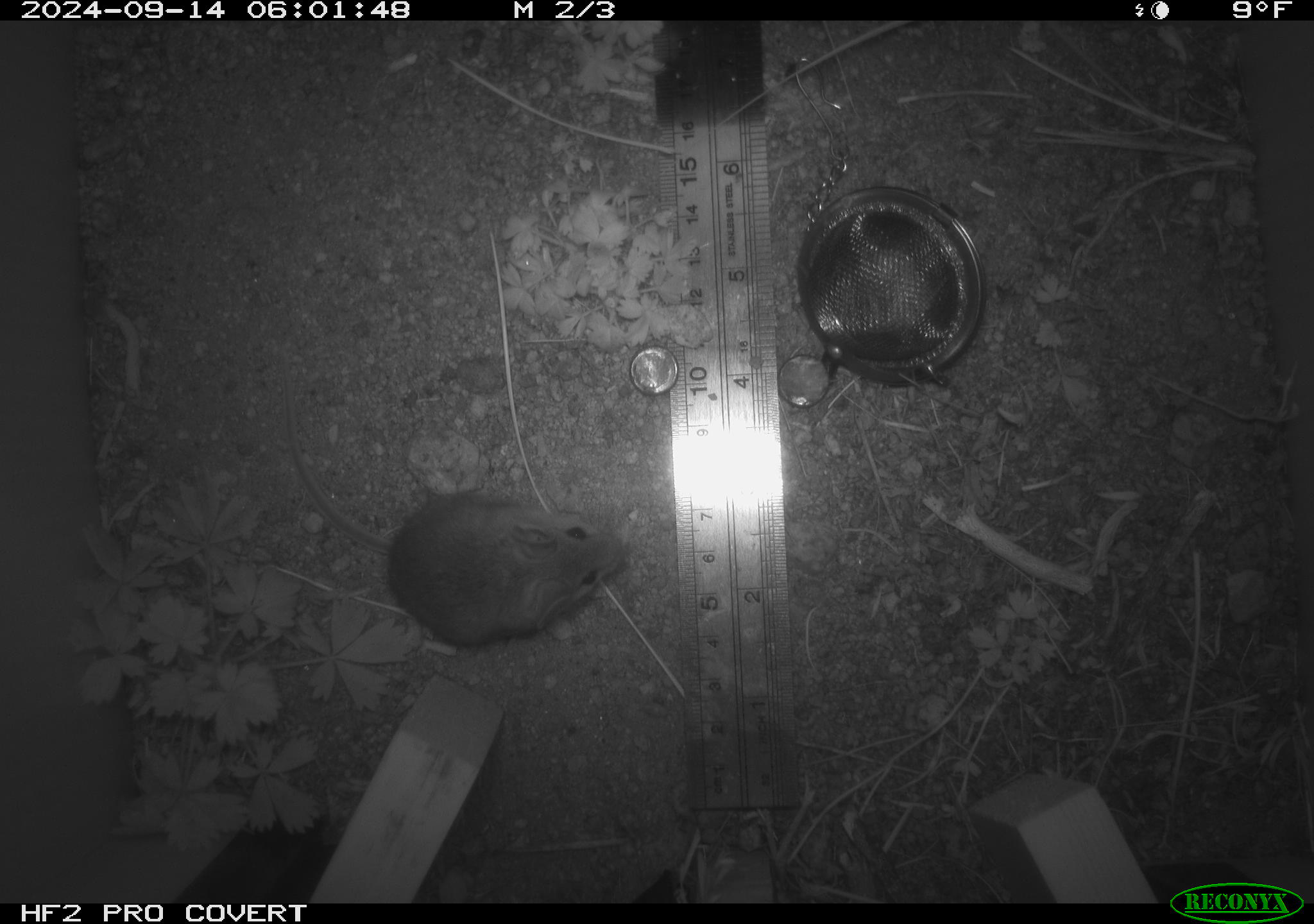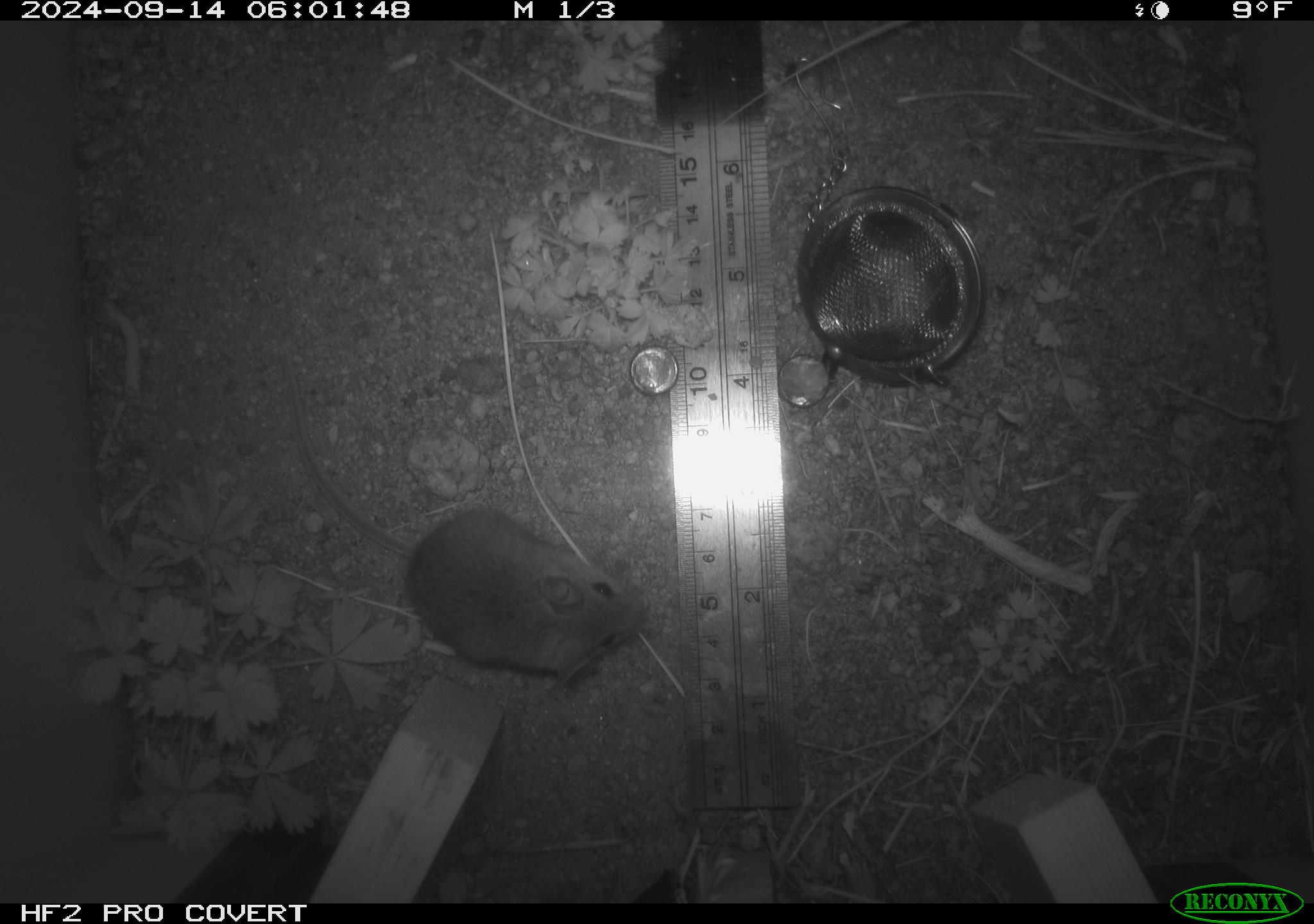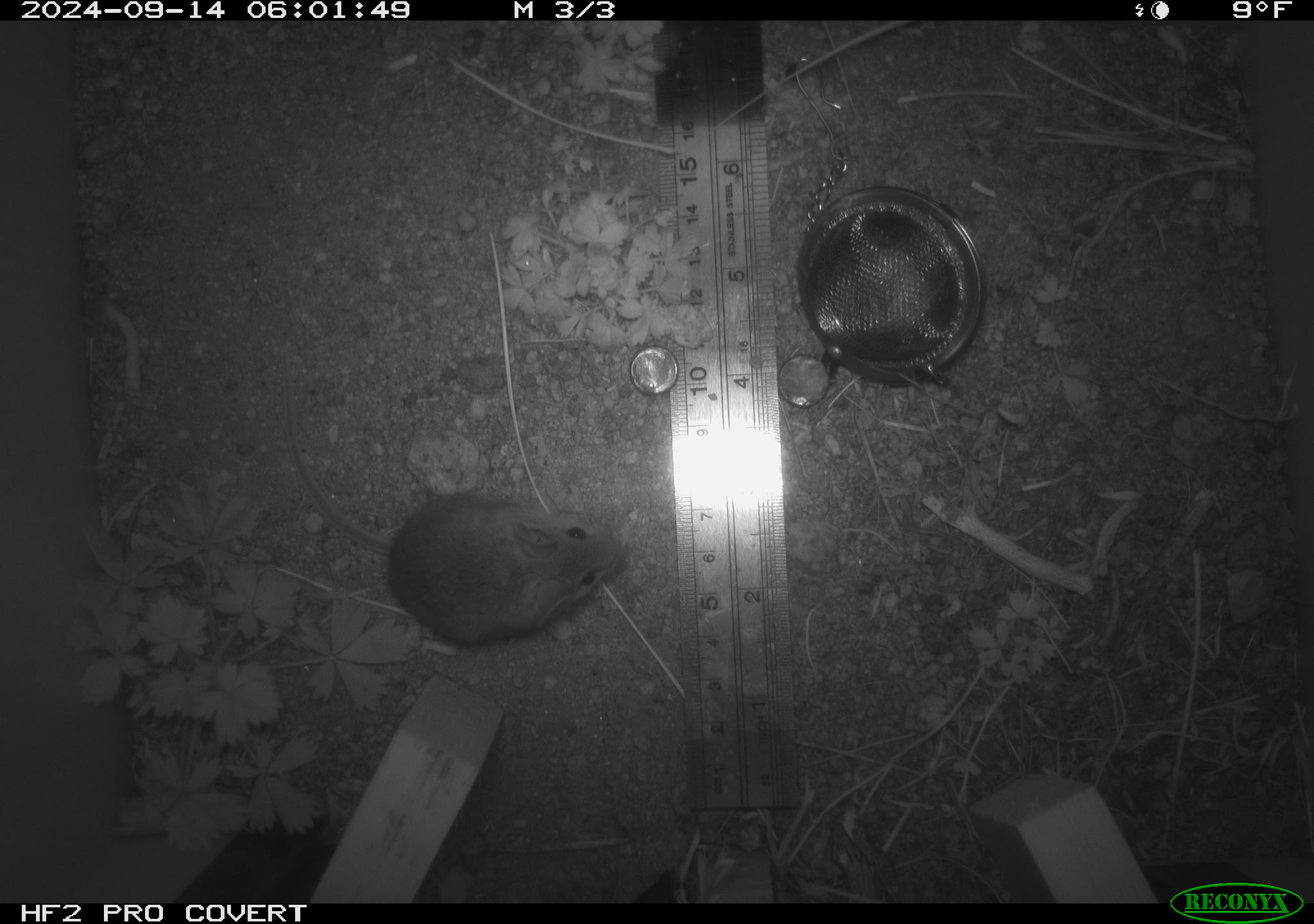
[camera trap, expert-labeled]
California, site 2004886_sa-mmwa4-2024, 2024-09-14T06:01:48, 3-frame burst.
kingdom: Animalia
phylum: Chordata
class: Mammalia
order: Rodentia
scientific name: Rodentia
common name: mouse species